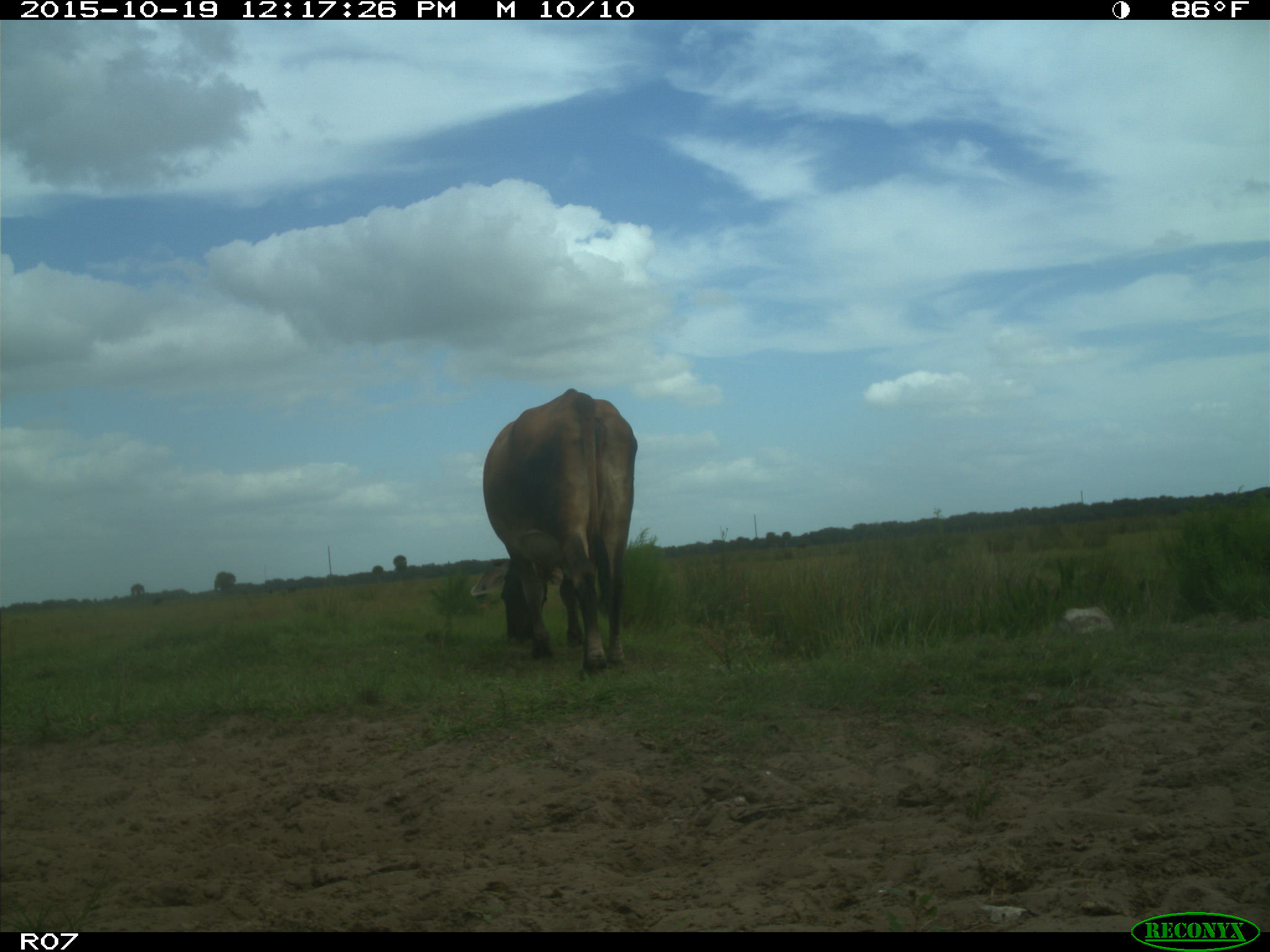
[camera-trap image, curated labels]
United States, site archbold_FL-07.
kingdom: Animalia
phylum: Chordata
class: Mammalia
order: Artiodactyla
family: Bovidae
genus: Bos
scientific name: Bos taurus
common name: domestic cow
Bos taurus (domestic cow).